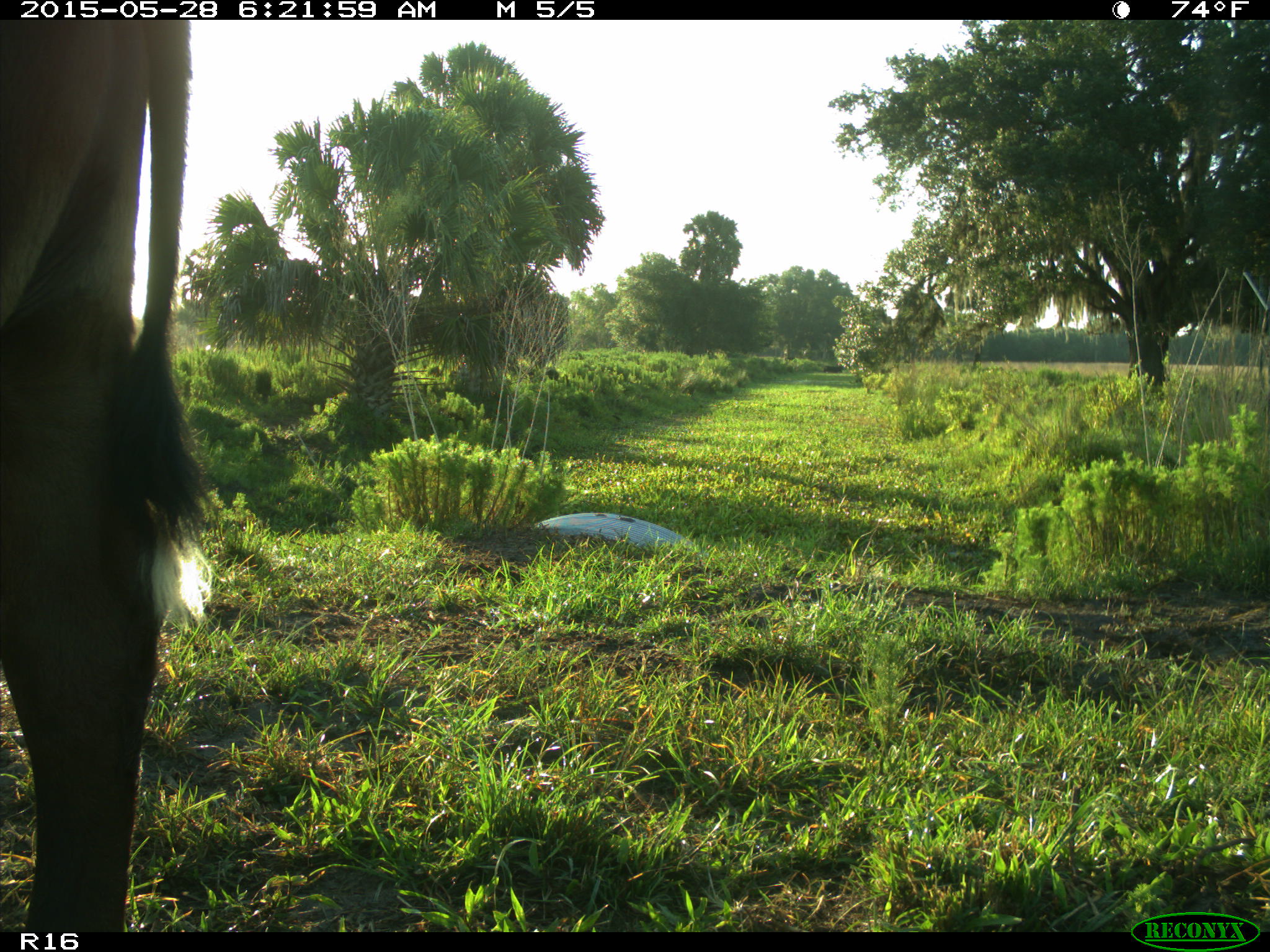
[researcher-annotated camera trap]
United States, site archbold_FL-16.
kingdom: Animalia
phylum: Chordata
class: Mammalia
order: Artiodactyla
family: Bovidae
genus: Bos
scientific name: Bos taurus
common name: domestic cow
Bos taurus (domestic cow).